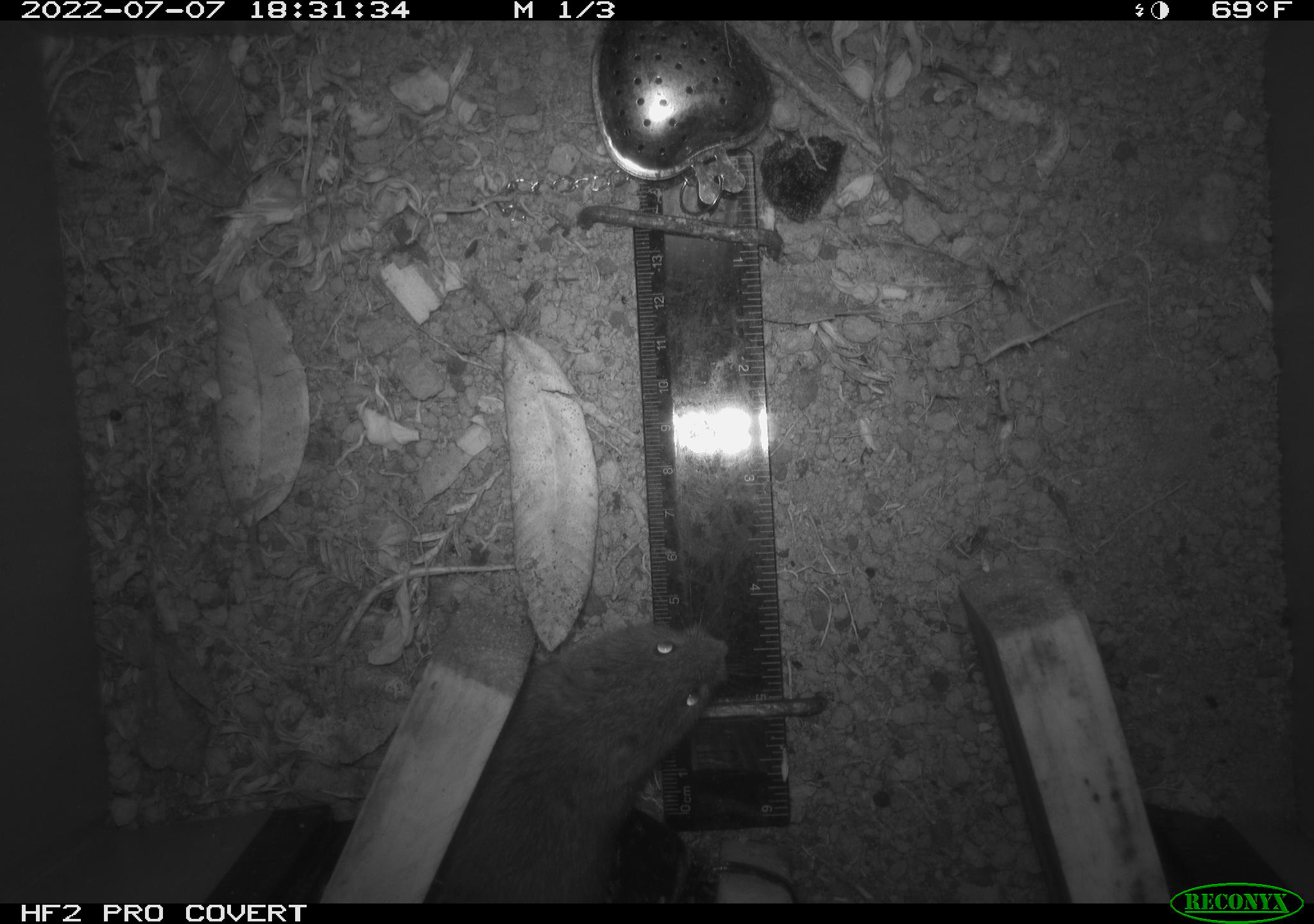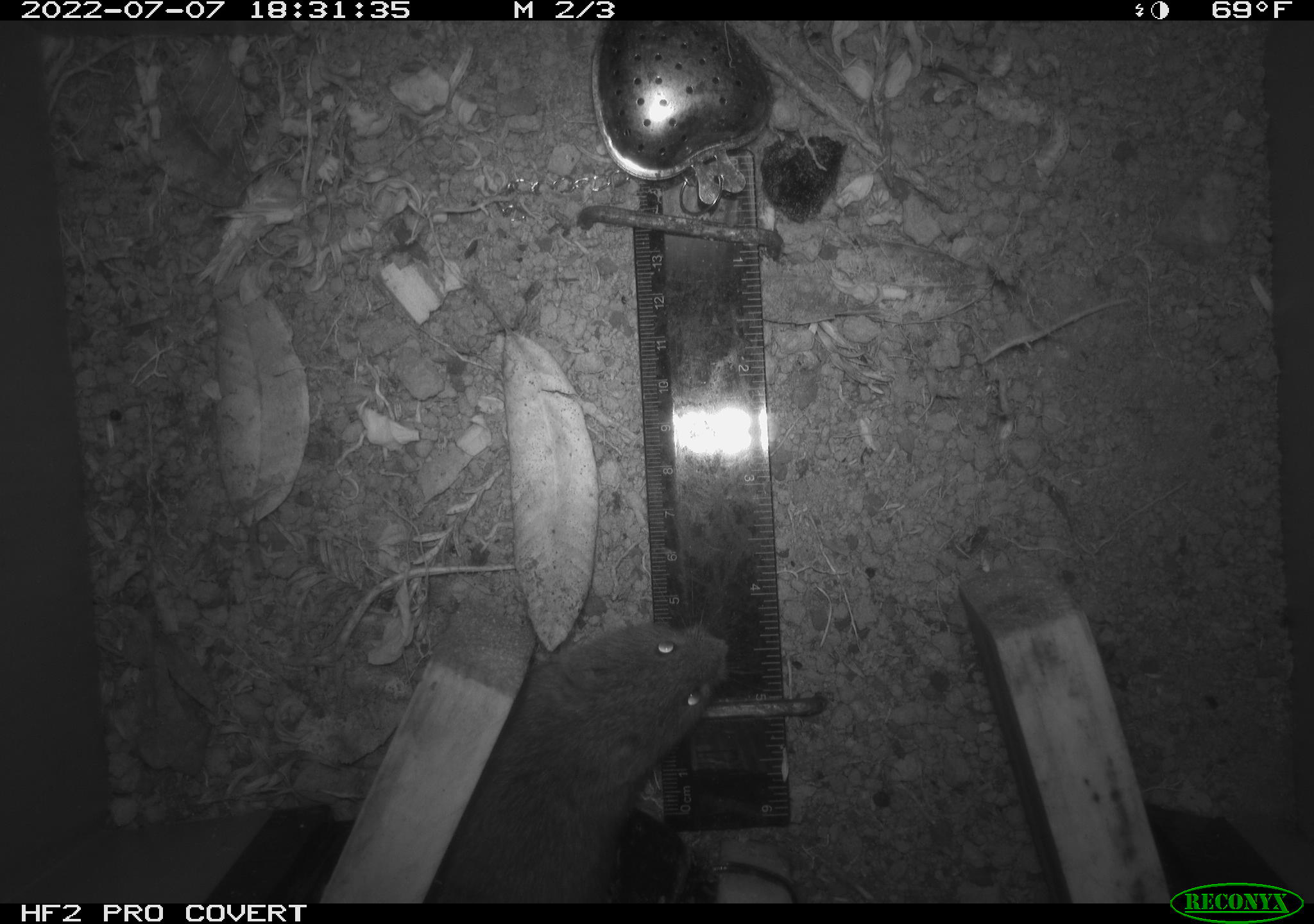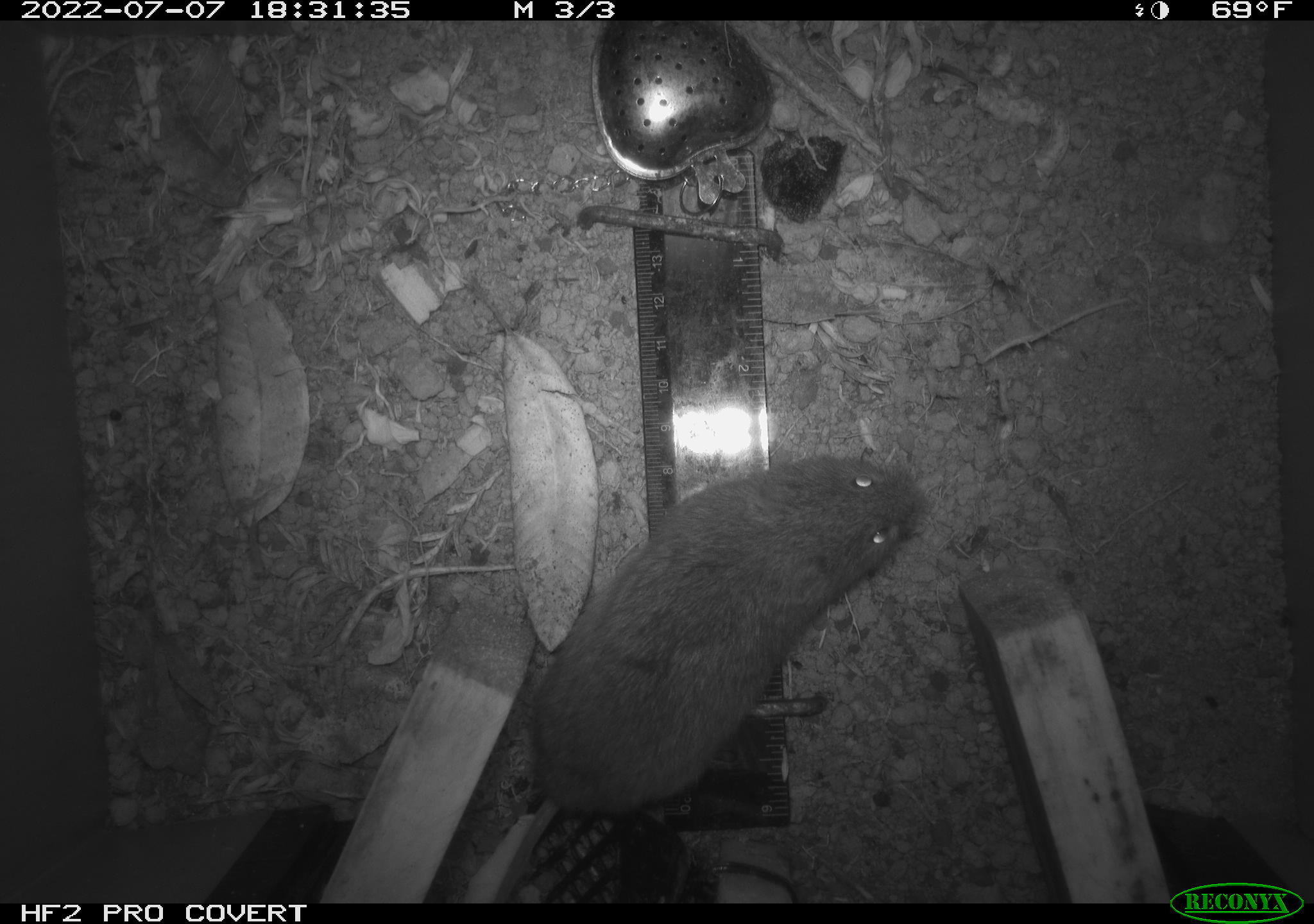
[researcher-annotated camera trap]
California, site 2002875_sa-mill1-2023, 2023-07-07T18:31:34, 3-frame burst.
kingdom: Animalia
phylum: Chordata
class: Mammalia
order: Rodentia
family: Cricetidae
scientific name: Arvicolinae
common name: voles, lemmings, and muskrats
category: arvicolinae subfamily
Arvicolinae subfamily (voles, lemmings, and muskrats) (Arvicolinae).